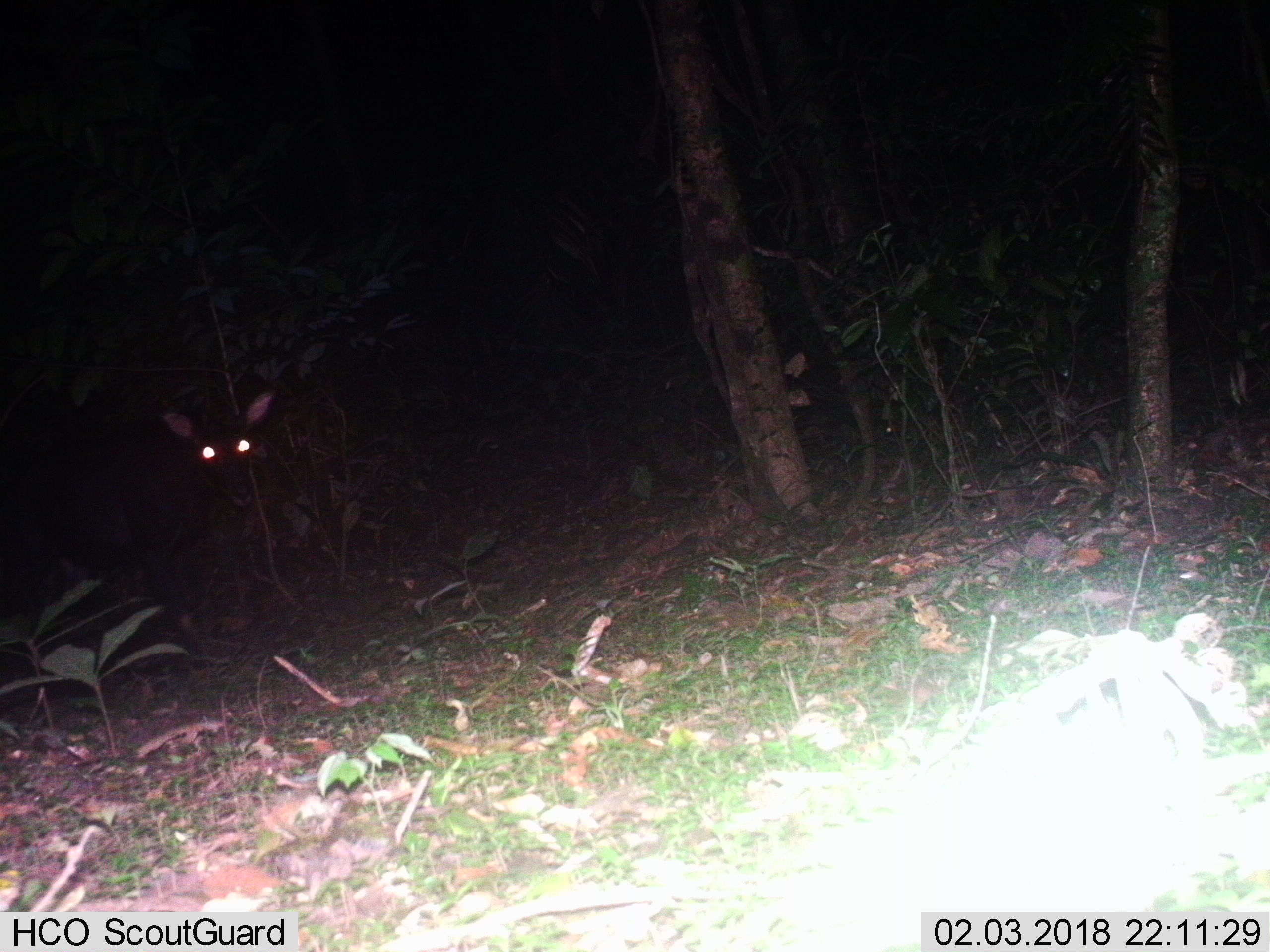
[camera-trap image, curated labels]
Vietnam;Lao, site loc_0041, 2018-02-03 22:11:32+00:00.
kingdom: Animalia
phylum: Chordata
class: Mammalia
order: Artiodactyla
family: Bovidae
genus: Capricornis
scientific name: Capricornis sumatraensis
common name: chinese serow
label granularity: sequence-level